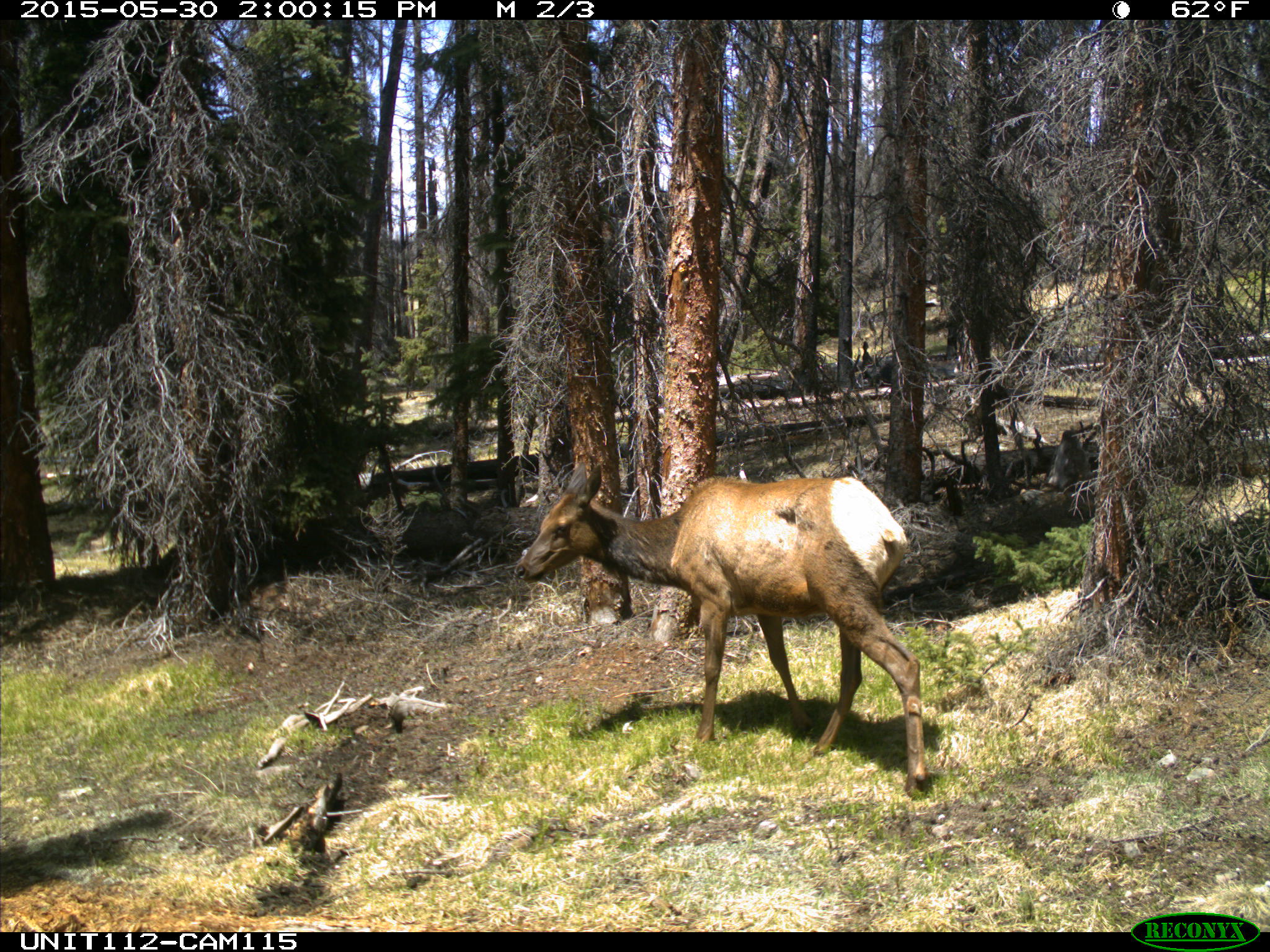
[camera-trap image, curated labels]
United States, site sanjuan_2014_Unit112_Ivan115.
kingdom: Animalia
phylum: Chordata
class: Mammalia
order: Artiodactyla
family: Cervidae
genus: Cervus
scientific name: Cervus elaphus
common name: red deer